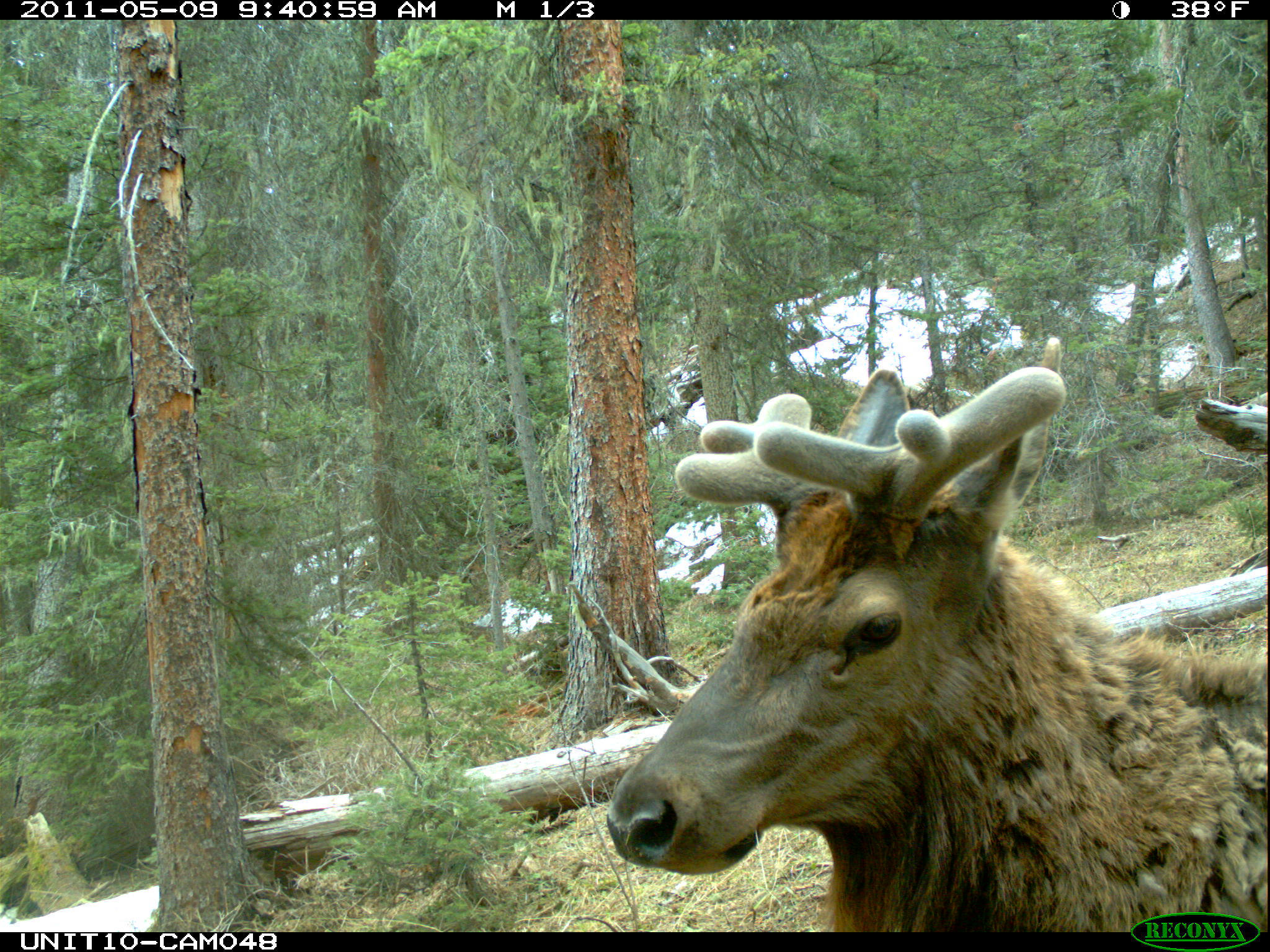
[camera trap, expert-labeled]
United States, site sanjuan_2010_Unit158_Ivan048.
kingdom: Animalia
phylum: Chordata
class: Mammalia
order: Artiodactyla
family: Cervidae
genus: Cervus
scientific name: Cervus elaphus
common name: red deer